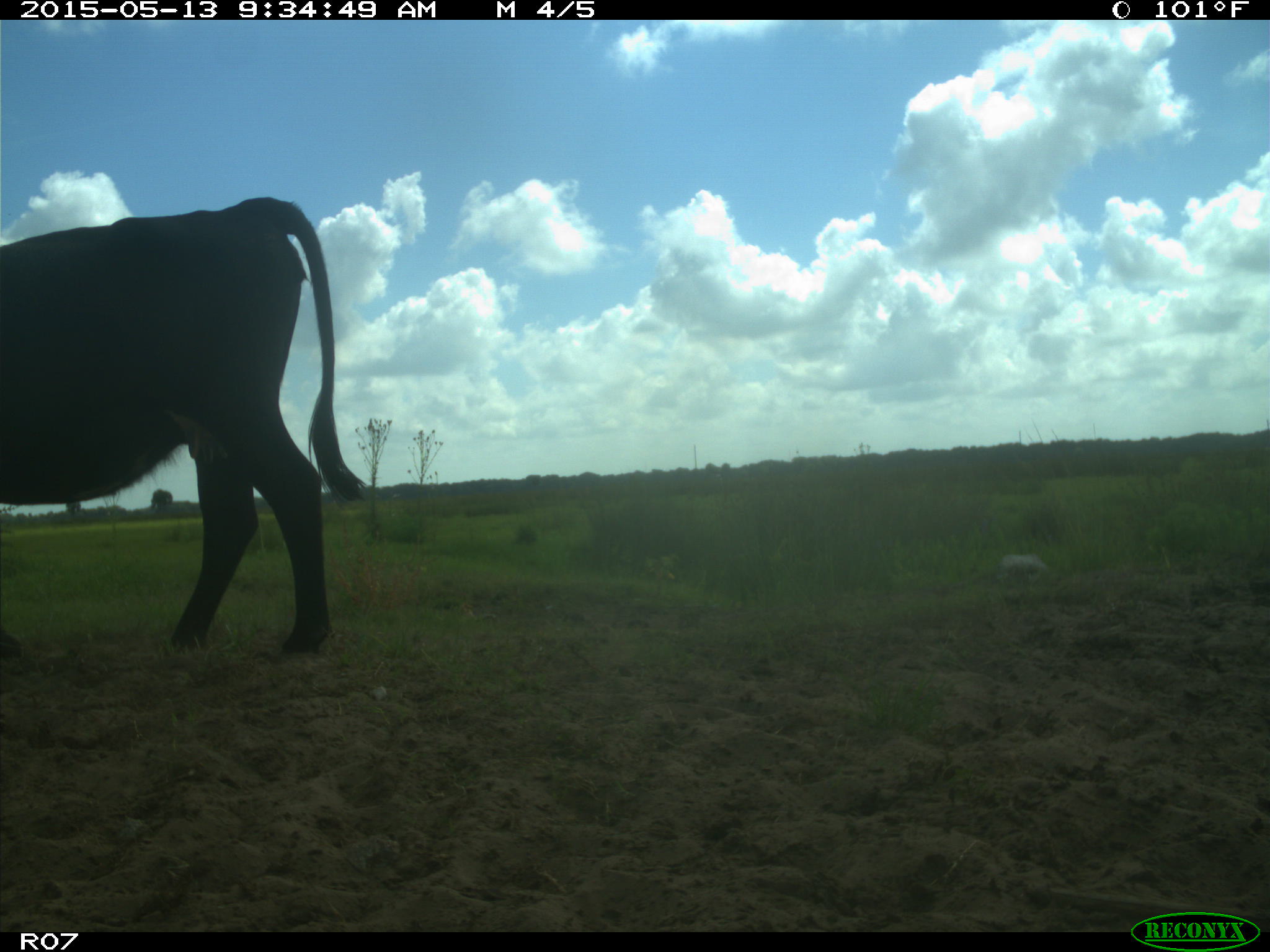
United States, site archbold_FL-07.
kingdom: Animalia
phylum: Chordata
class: Mammalia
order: Artiodactyla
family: Bovidae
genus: Bos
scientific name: Bos taurus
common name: domestic cow